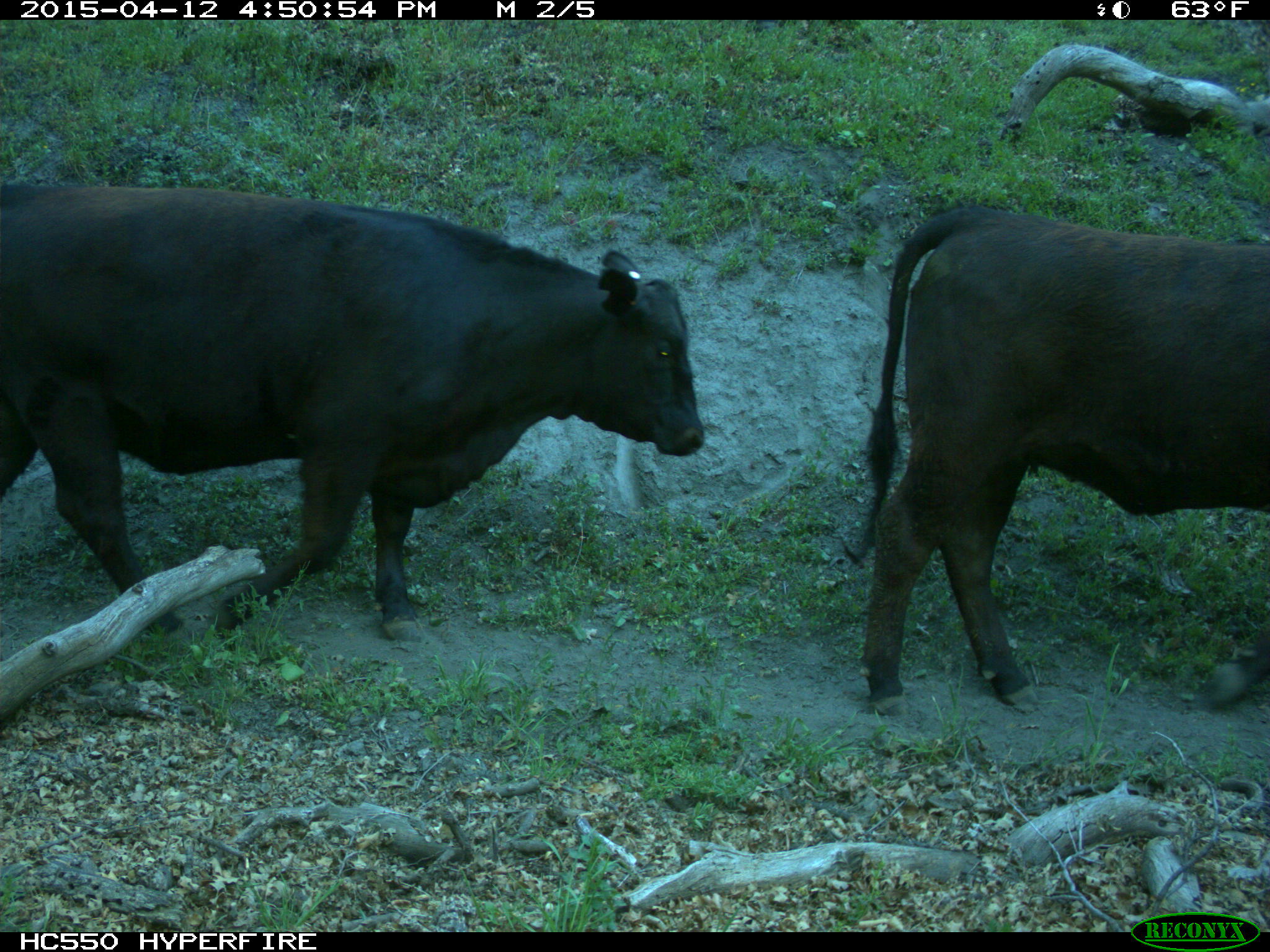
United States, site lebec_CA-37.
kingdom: Animalia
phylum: Chordata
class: Mammalia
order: Artiodactyla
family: Bovidae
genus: Bos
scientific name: Bos taurus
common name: domestic cow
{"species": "Bos taurus (domestic cow)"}